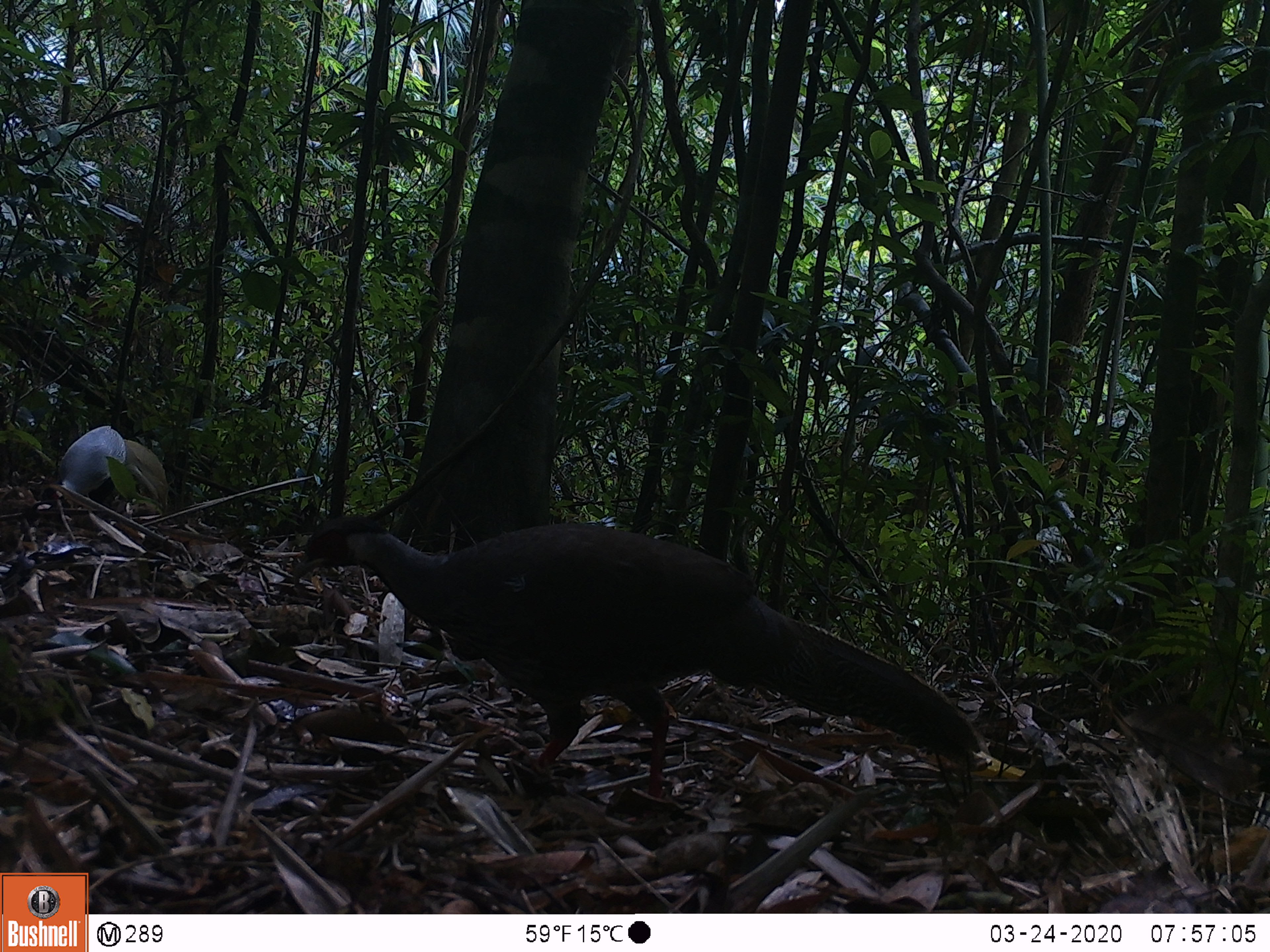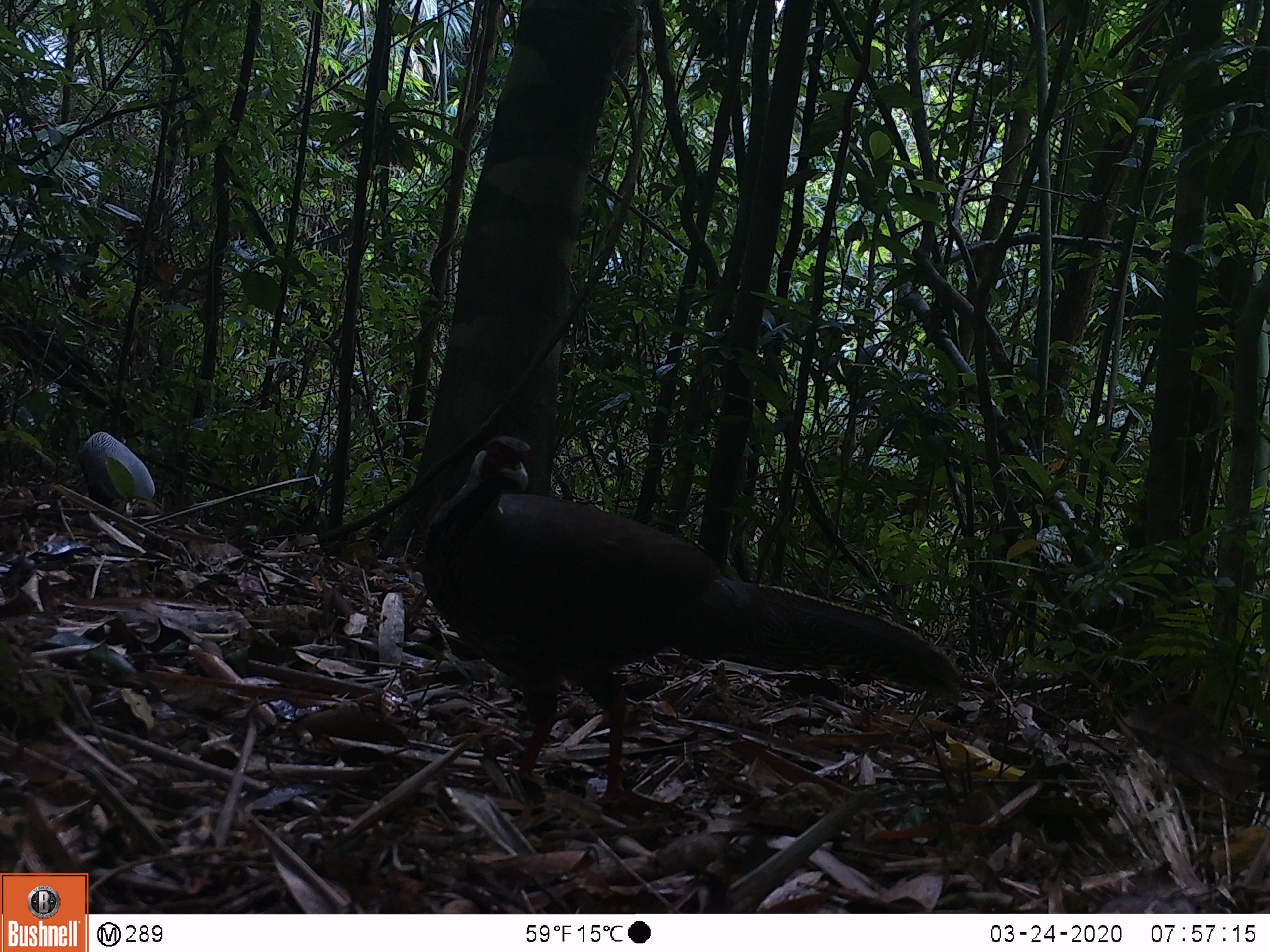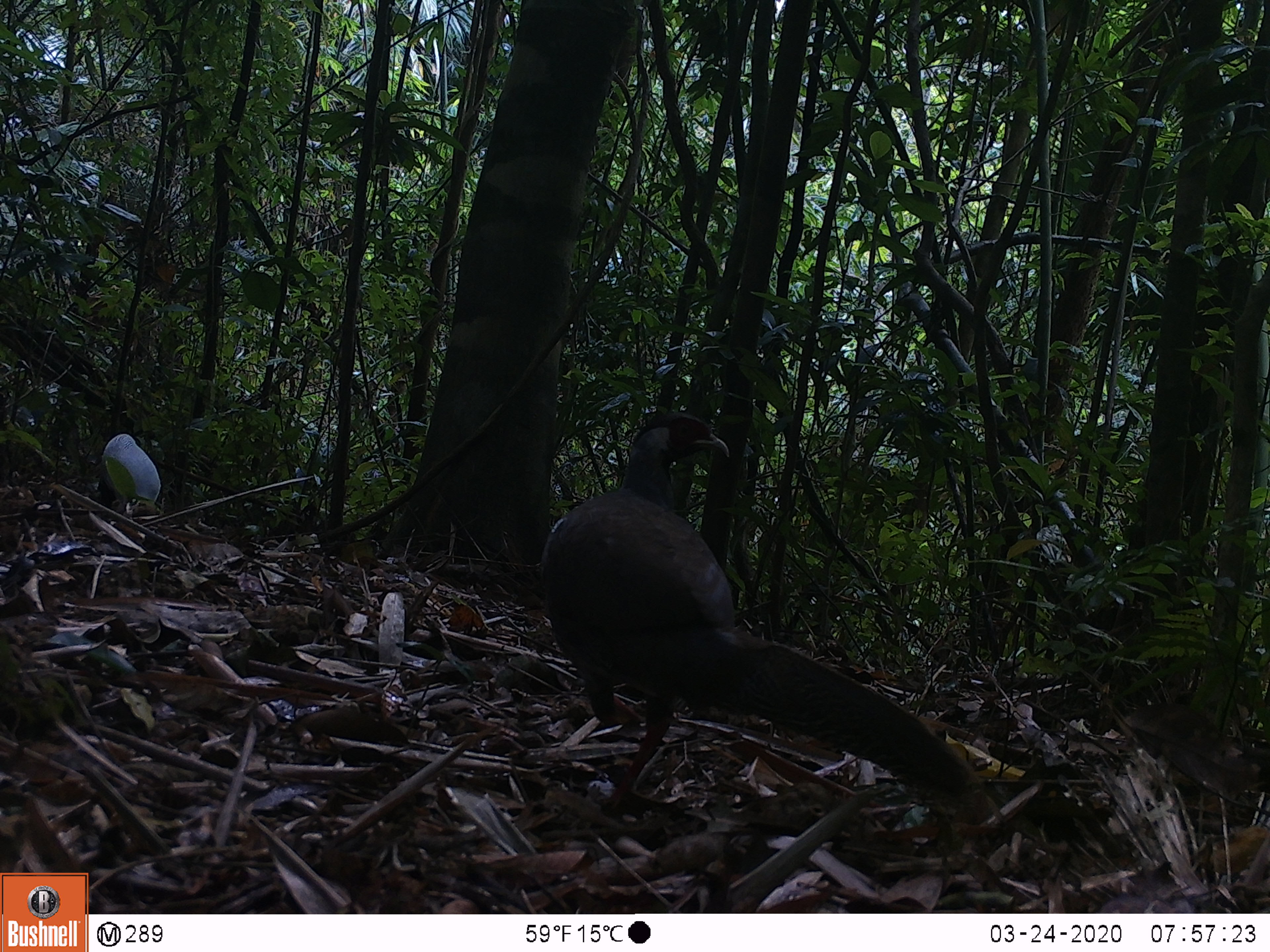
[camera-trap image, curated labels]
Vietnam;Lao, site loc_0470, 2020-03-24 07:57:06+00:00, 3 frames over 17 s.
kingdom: Animalia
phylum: Chordata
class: Aves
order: Galliformes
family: Phasianidae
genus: Lophura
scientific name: Lophura nycthemera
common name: silver pheasant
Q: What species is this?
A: Silver pheasant (Lophura nycthemera).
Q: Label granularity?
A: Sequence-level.